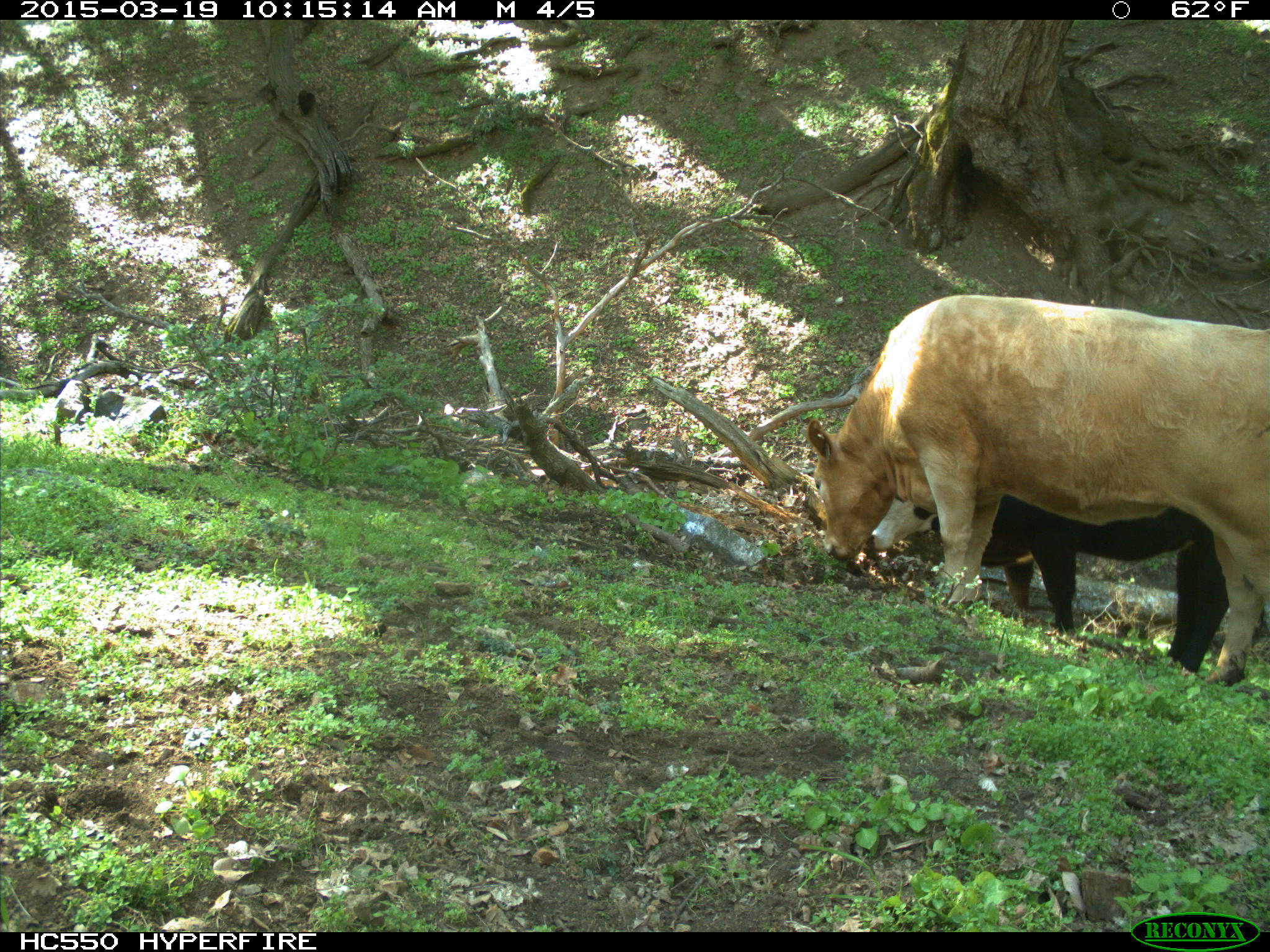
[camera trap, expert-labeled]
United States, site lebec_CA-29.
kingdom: Animalia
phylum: Chordata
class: Mammalia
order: Artiodactyla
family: Bovidae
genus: Bos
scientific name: Bos taurus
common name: domestic cow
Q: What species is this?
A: Bos taurus (domestic cow).